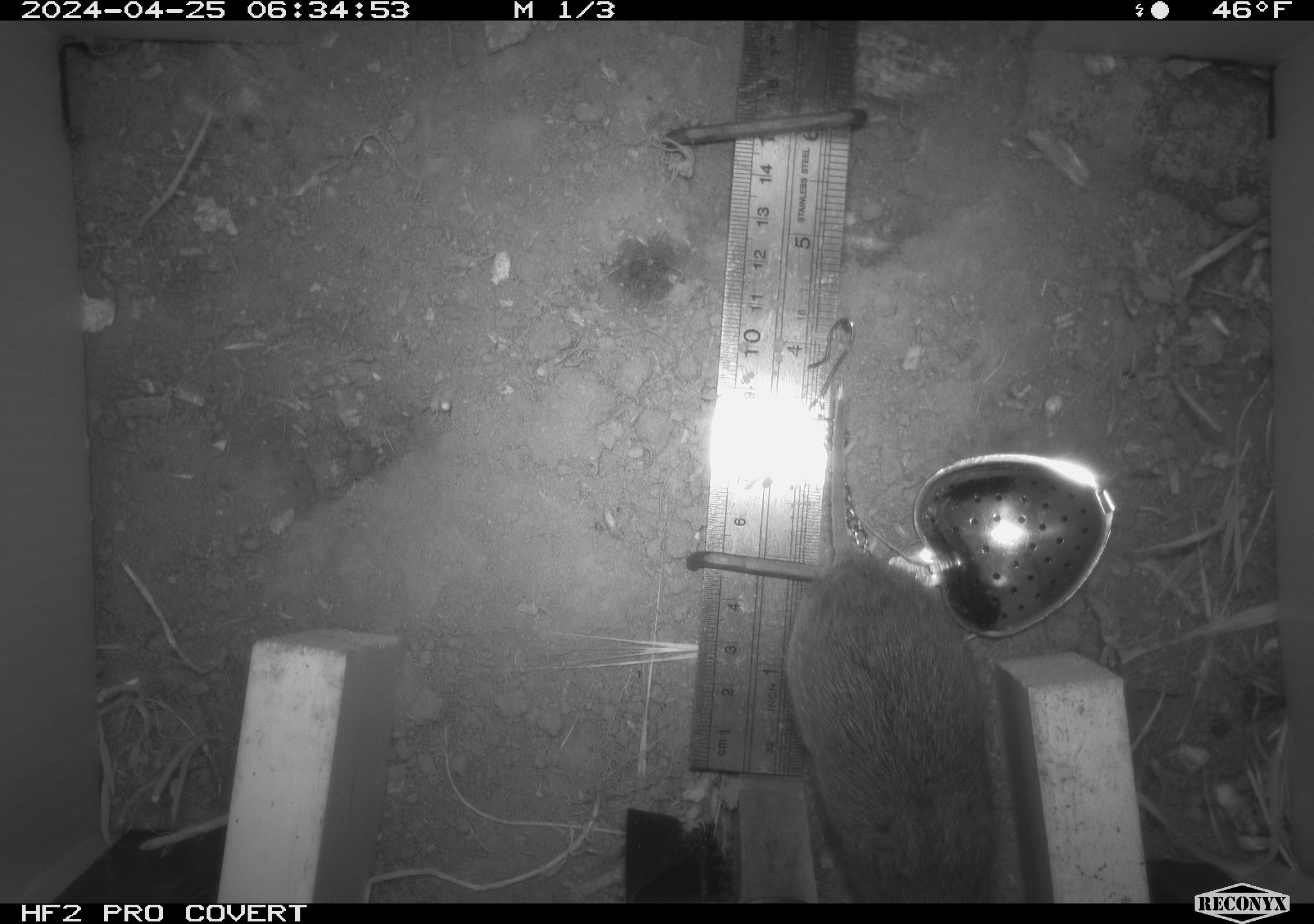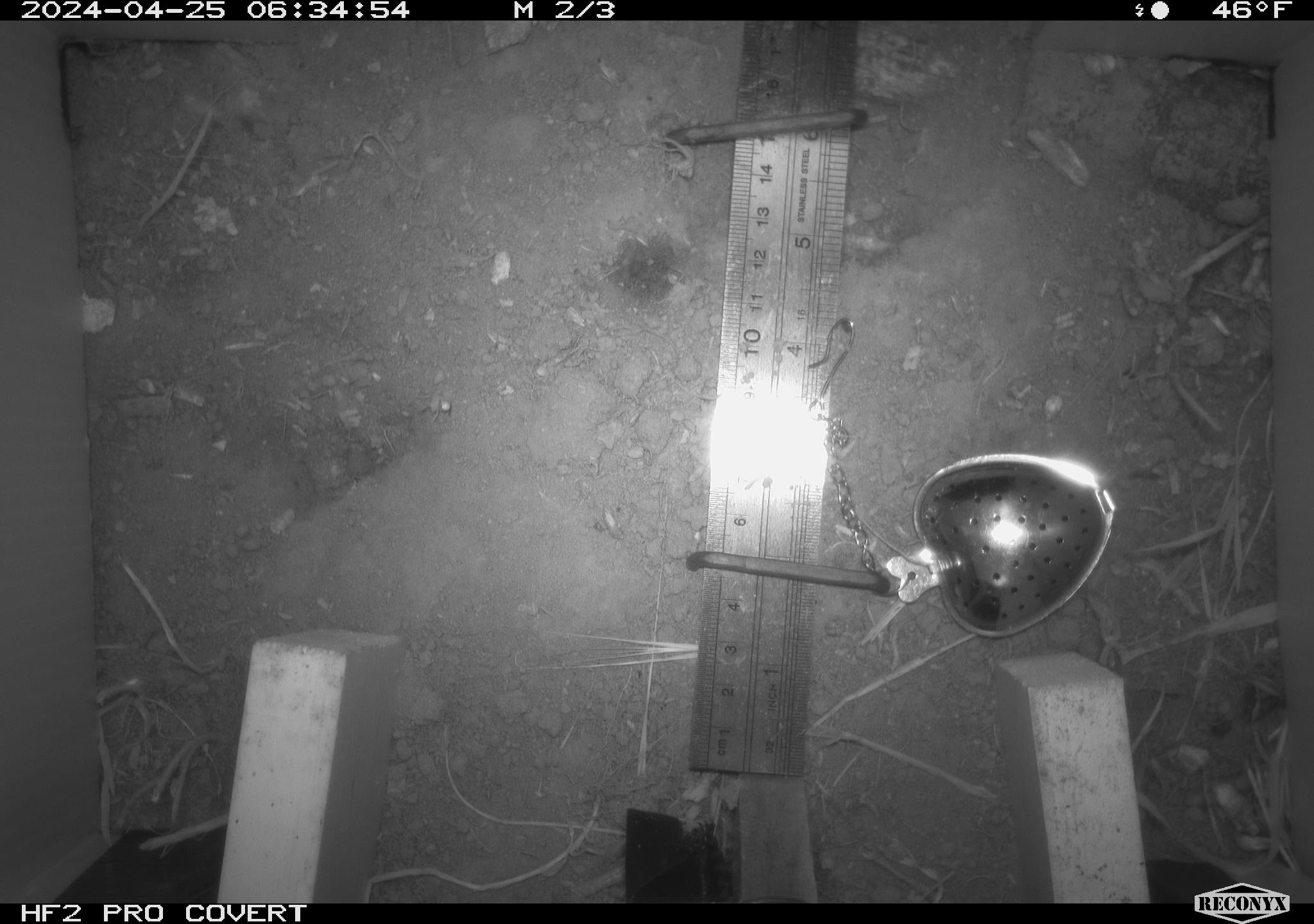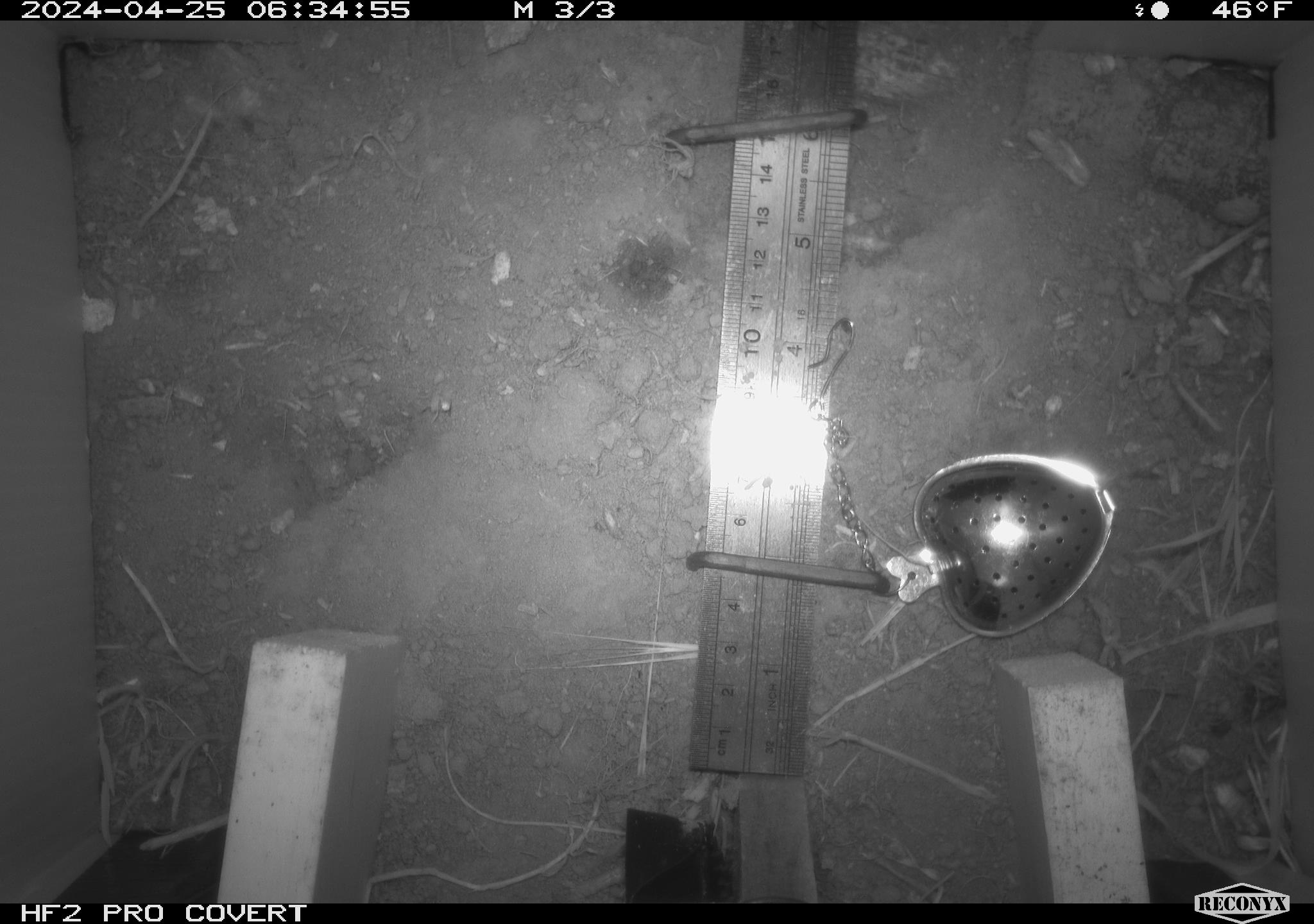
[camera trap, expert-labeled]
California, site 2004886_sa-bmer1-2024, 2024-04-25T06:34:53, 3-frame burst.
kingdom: Animalia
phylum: Chordata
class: Mammalia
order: Rodentia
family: Cricetidae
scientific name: Arvicolinae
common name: voles, lemmings, and muskrats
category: arvicolinae subfamily